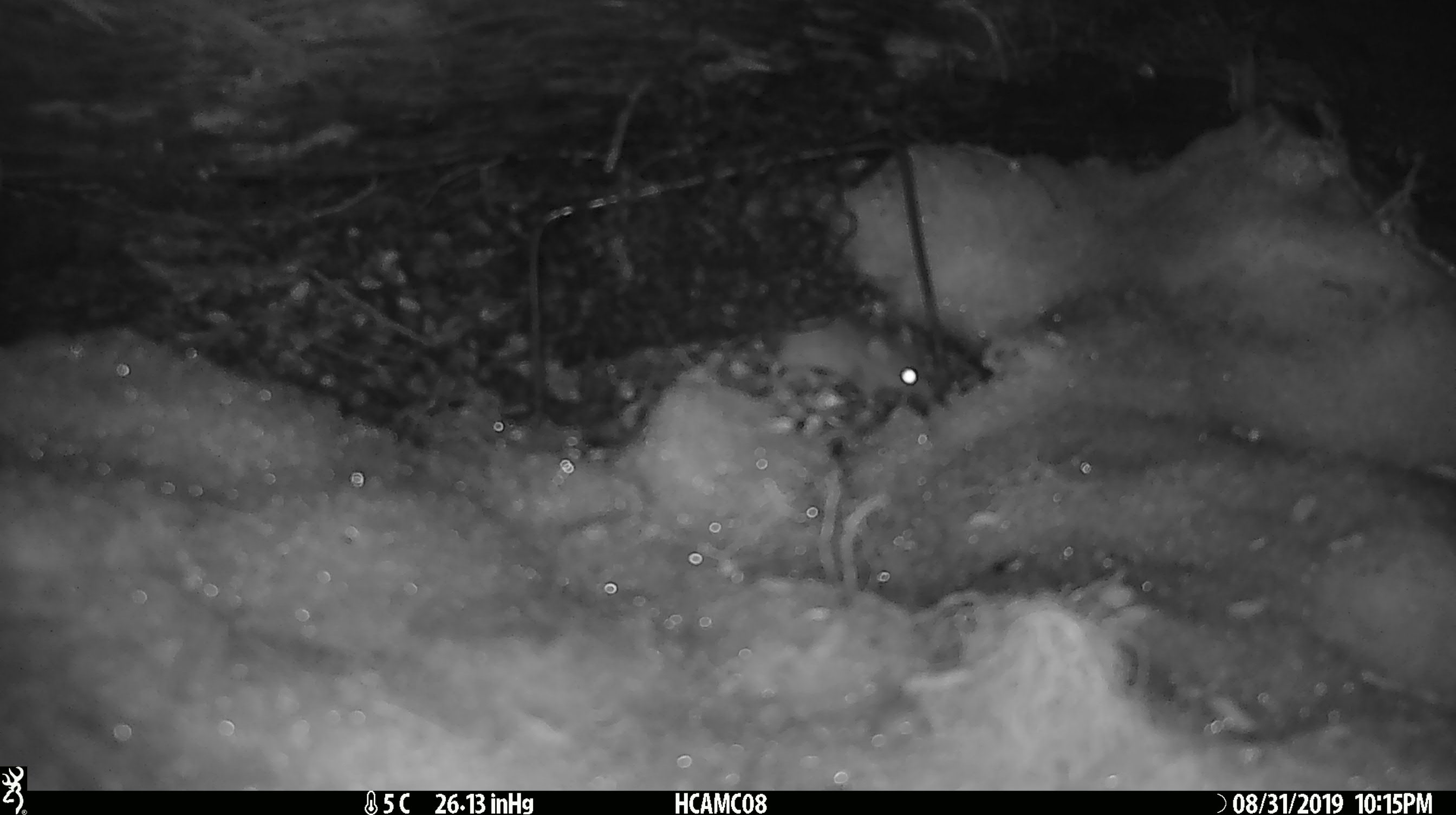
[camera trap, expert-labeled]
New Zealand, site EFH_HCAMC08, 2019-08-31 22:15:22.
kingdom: Animalia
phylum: Chordata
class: Mammalia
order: Rodentia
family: Muridae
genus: Mus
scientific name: Mus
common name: mouse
Mouse (Mus).